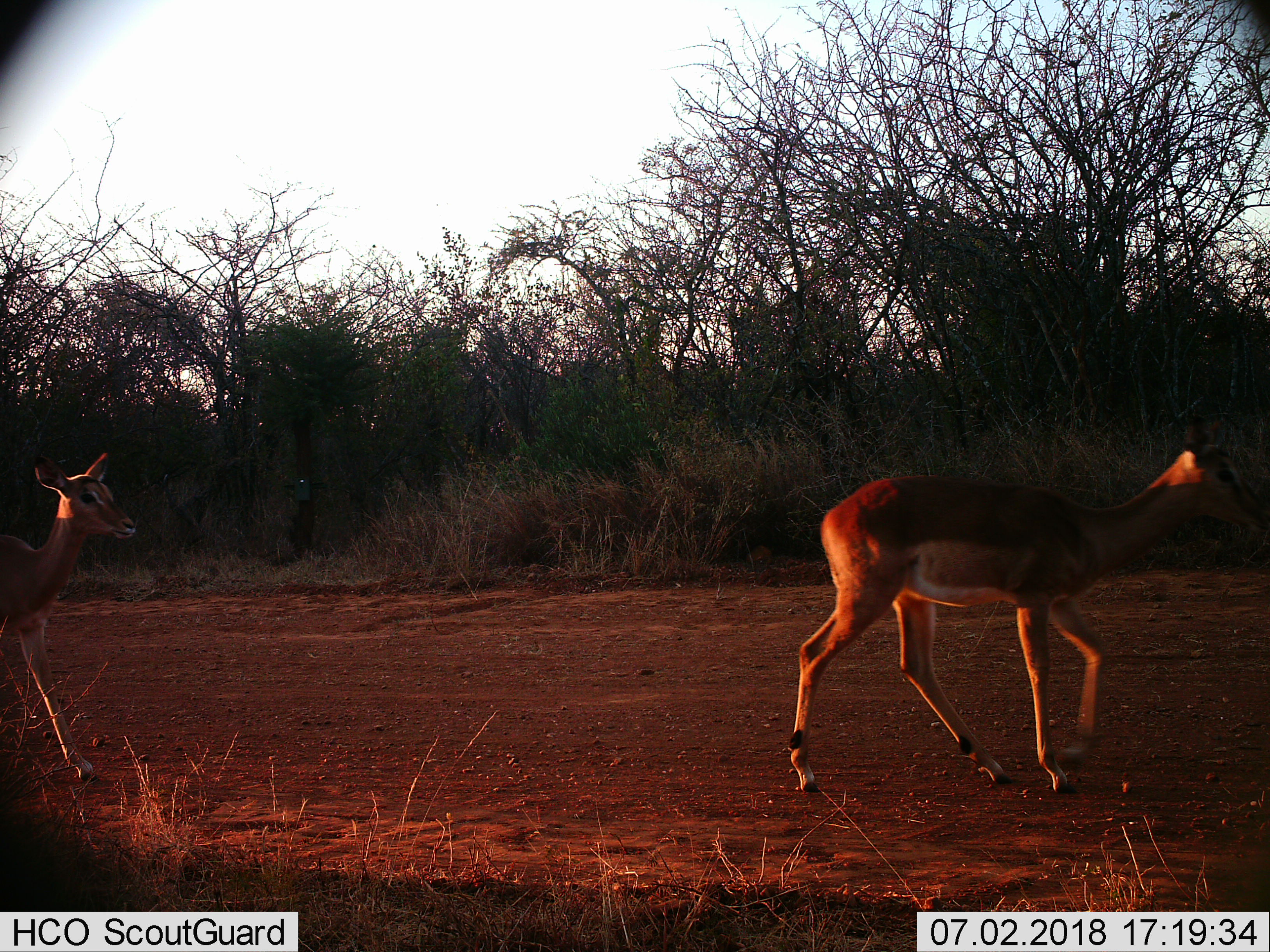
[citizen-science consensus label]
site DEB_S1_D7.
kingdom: Animalia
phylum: Chordata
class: Mammalia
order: Artiodactyla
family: Bovidae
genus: Aepyceros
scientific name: Aepyceros melampus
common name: impala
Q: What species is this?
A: Impala (Aepyceros melampus).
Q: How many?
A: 2.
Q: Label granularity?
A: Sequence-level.